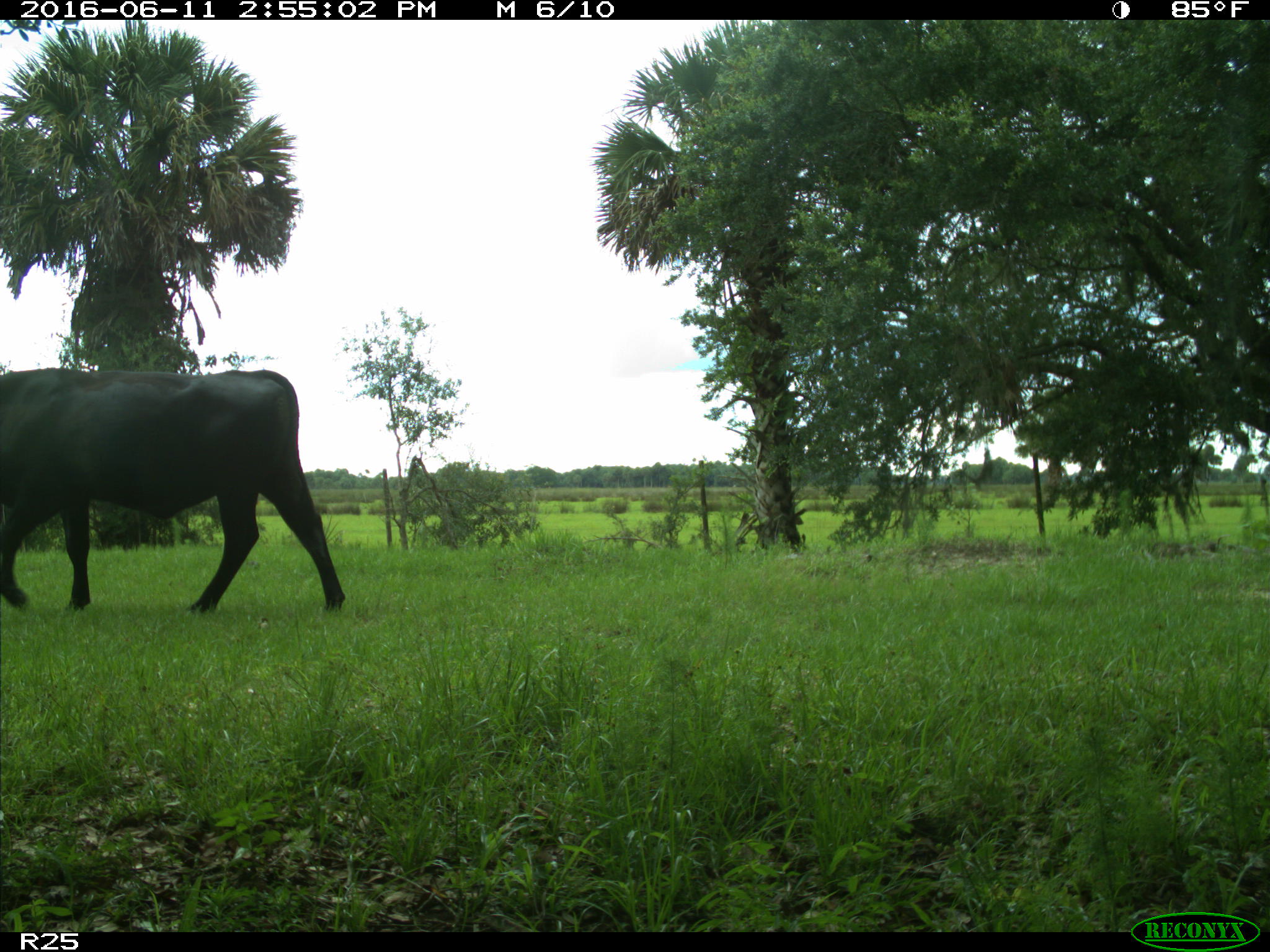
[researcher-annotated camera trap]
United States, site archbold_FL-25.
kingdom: Animalia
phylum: Chordata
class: Mammalia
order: Artiodactyla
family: Bovidae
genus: Bos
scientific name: Bos taurus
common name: domestic cow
Bos taurus (domestic cow).